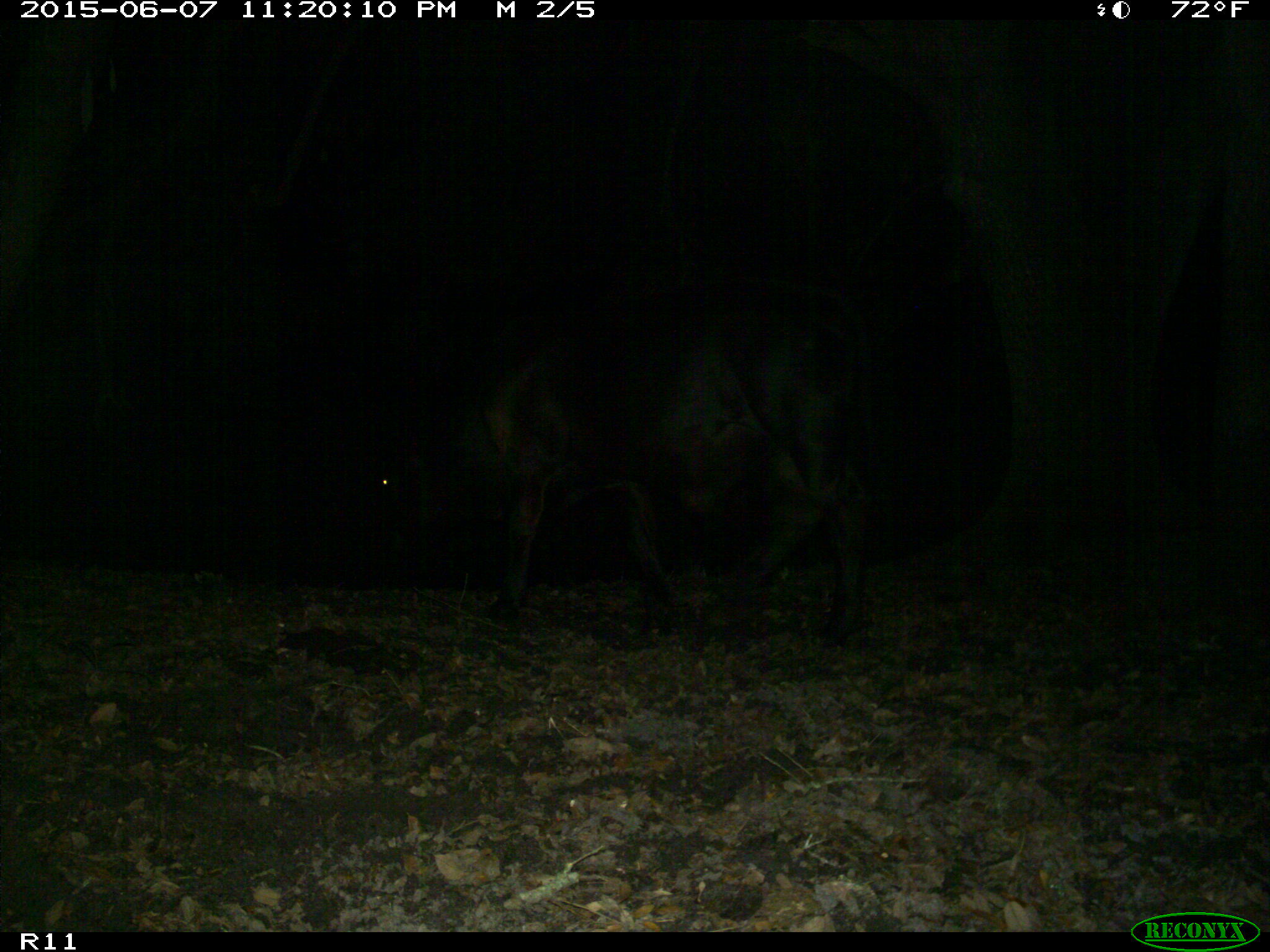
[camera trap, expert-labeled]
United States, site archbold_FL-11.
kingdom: Animalia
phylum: Chordata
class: Mammalia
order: Artiodactyla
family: Bovidae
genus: Bos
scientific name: Bos taurus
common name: domestic cow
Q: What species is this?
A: Bos taurus (domestic cow).